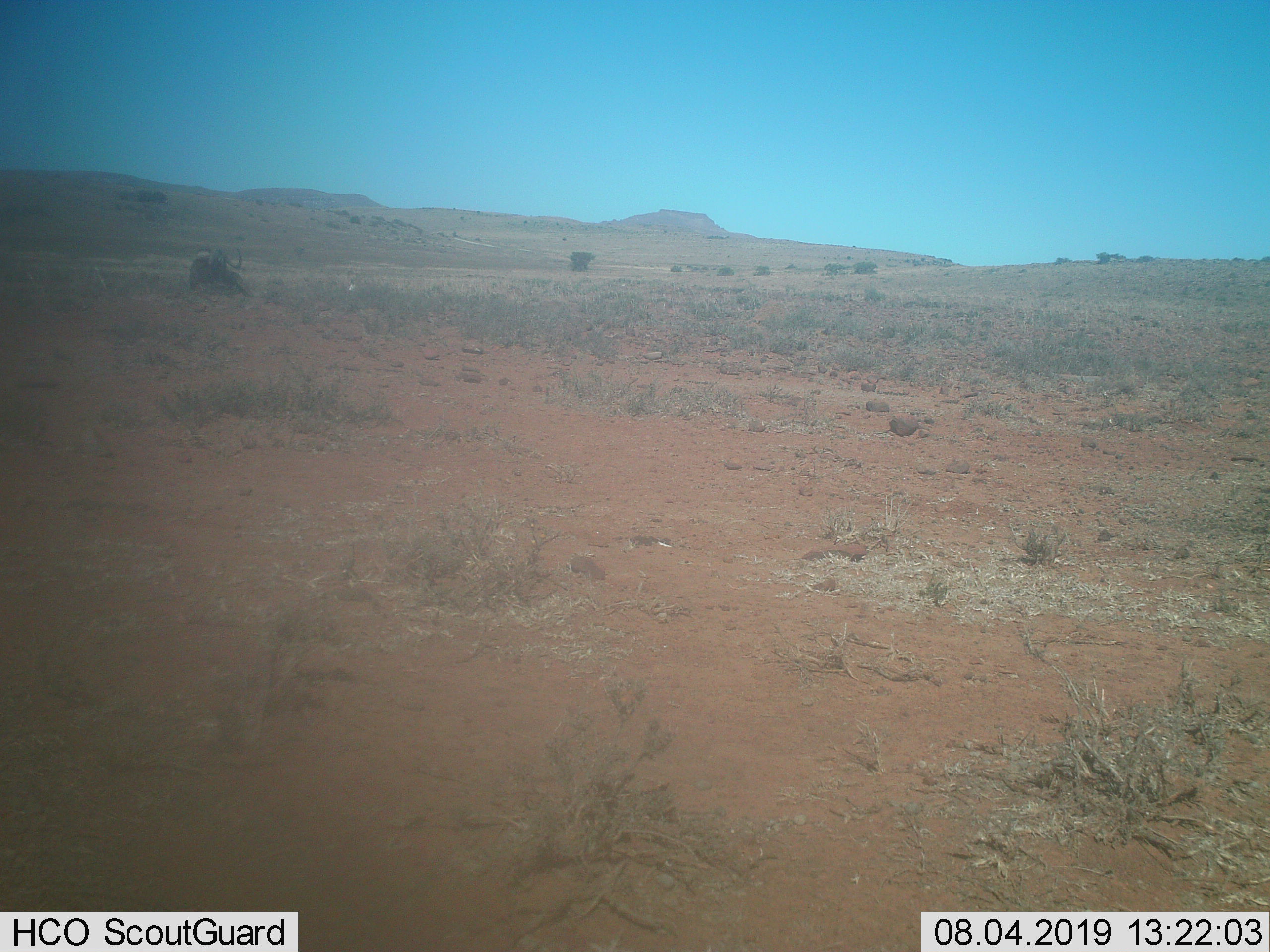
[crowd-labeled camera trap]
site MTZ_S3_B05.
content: unidentified animal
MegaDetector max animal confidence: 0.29